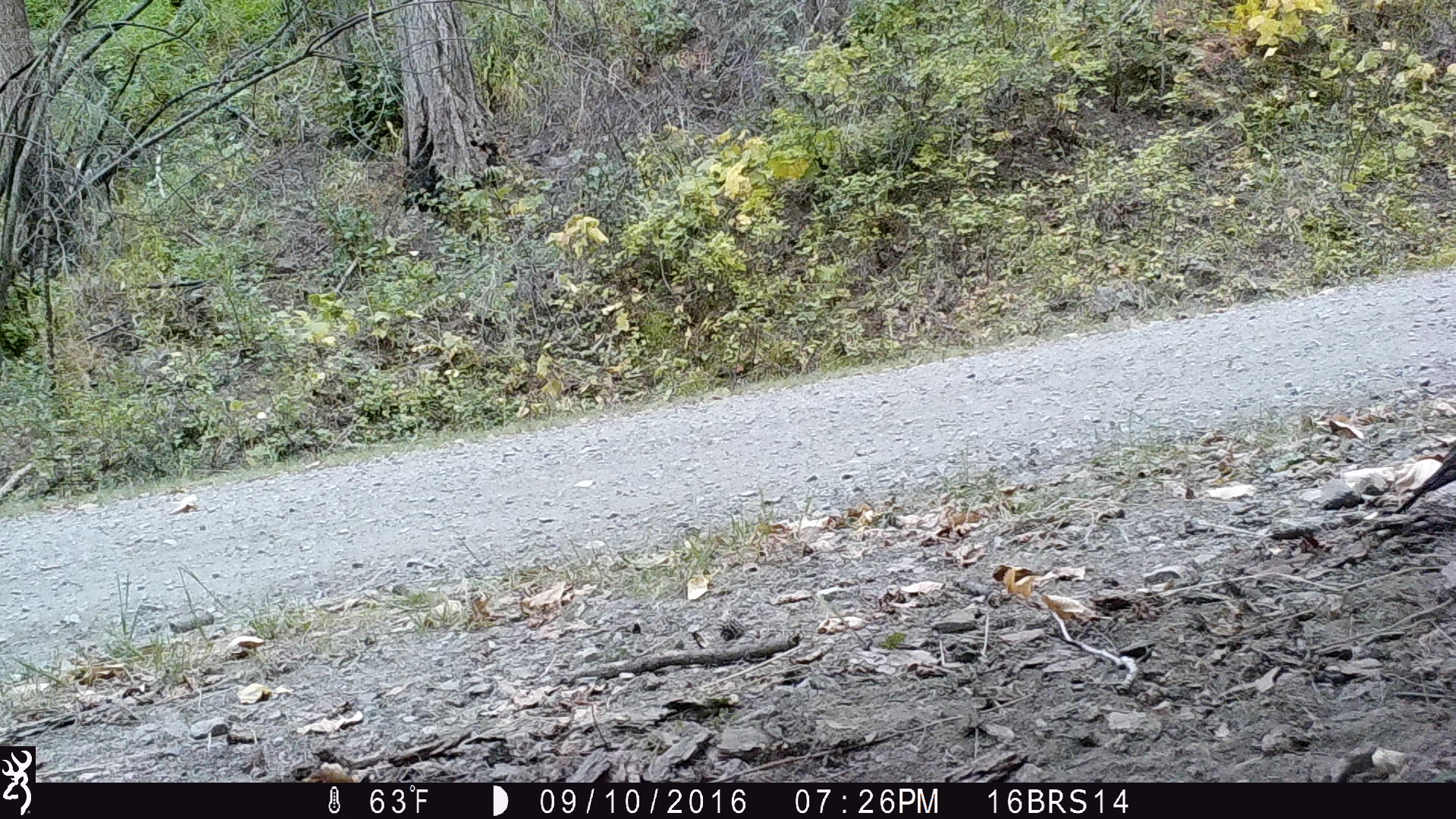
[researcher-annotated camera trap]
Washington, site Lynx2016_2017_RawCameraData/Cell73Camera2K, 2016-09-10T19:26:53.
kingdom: Animalia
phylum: Chordata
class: Aves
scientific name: Aves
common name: birds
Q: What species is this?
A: Aves (birds).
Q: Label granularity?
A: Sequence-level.